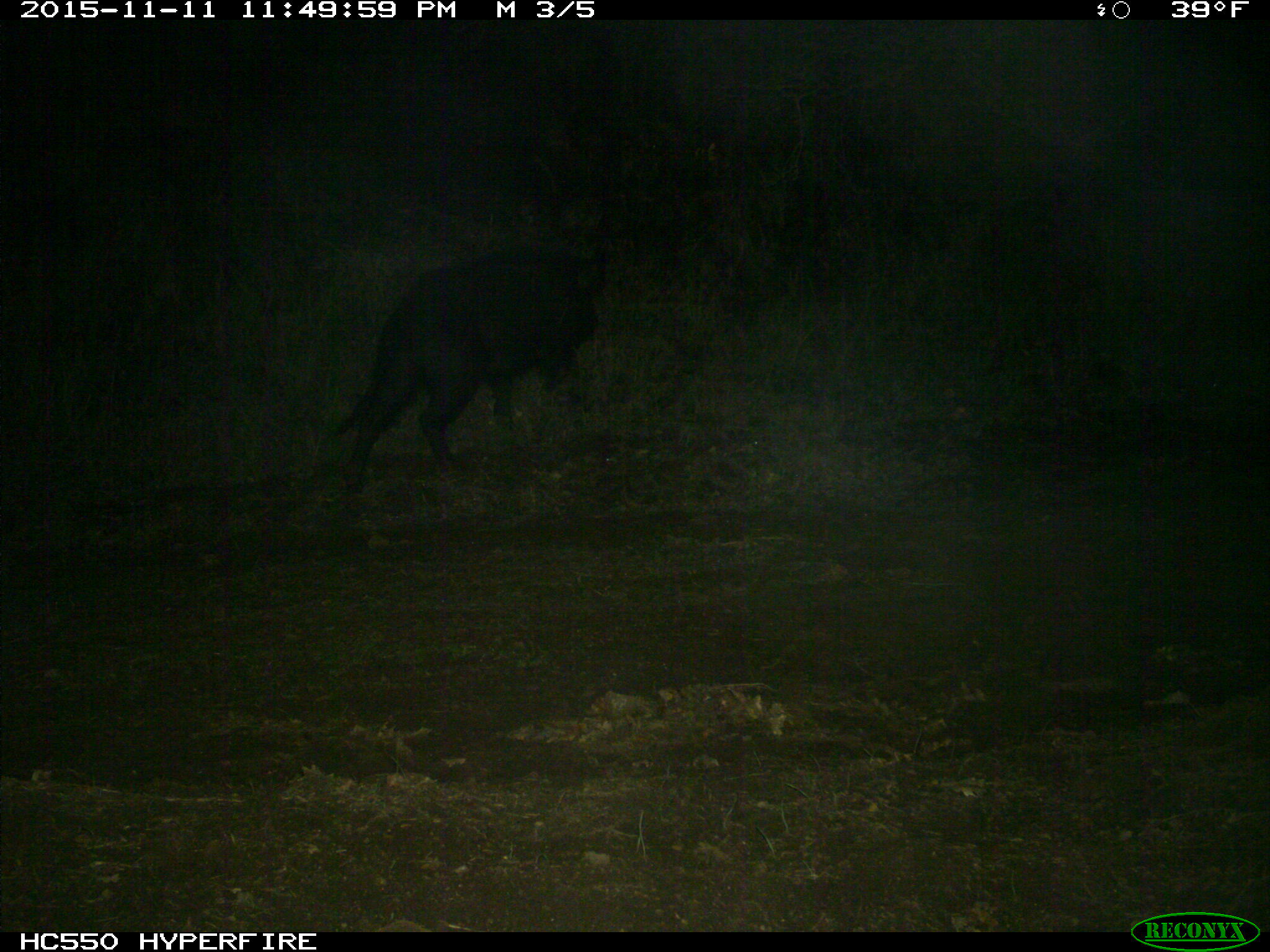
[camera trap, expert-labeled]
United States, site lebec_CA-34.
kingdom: Animalia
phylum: Chordata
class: Mammalia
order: Artiodactyla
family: Suidae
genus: Sus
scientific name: Sus scrofa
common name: wild boar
Sus scrofa (wild boar).